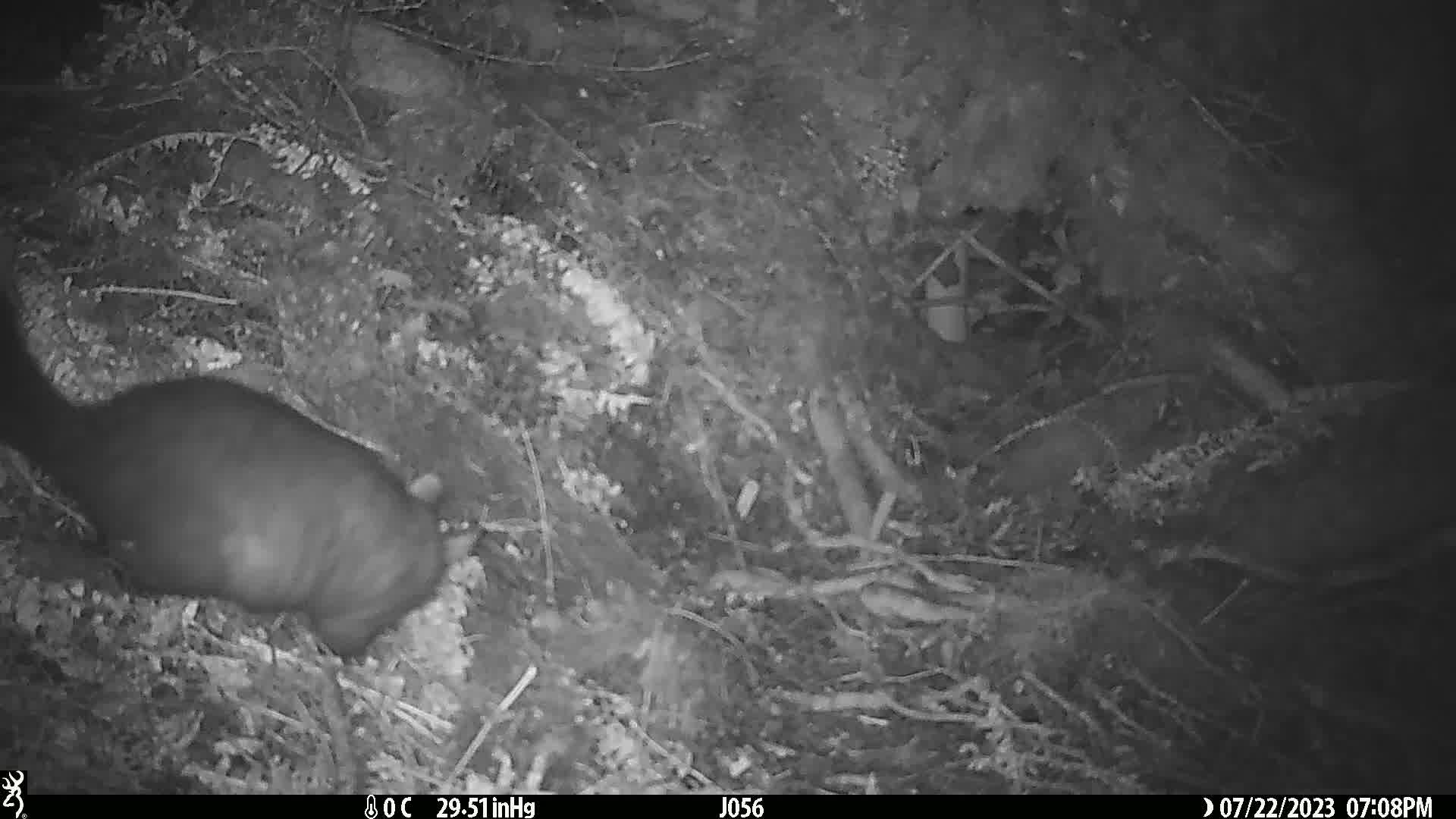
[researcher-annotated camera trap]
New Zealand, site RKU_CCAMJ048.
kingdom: Animalia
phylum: Chordata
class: Mammalia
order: Diprotodontia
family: Phalangeridae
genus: Trichosurus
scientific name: Trichosurus vulpecula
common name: common brushtail possum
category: possum